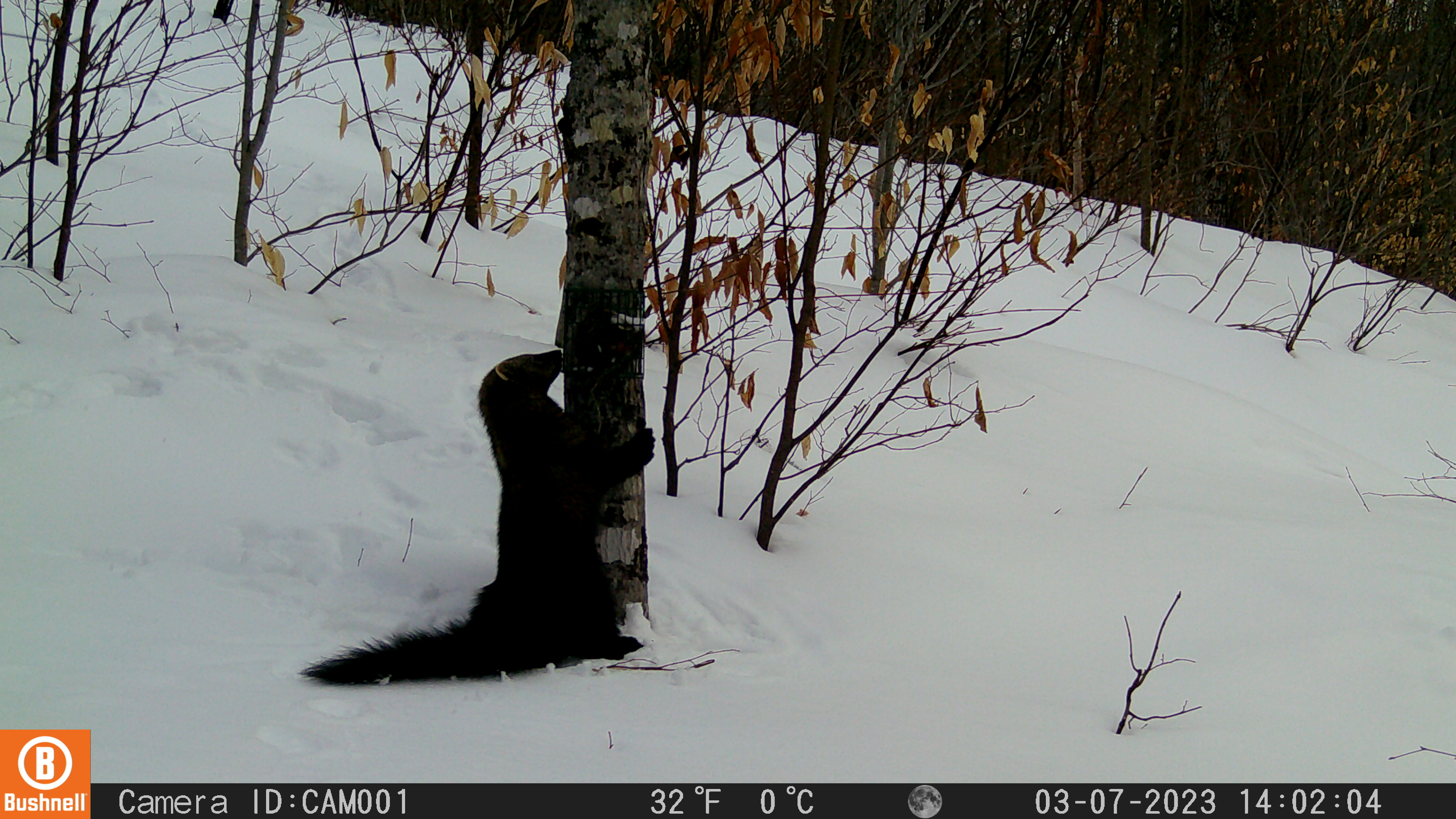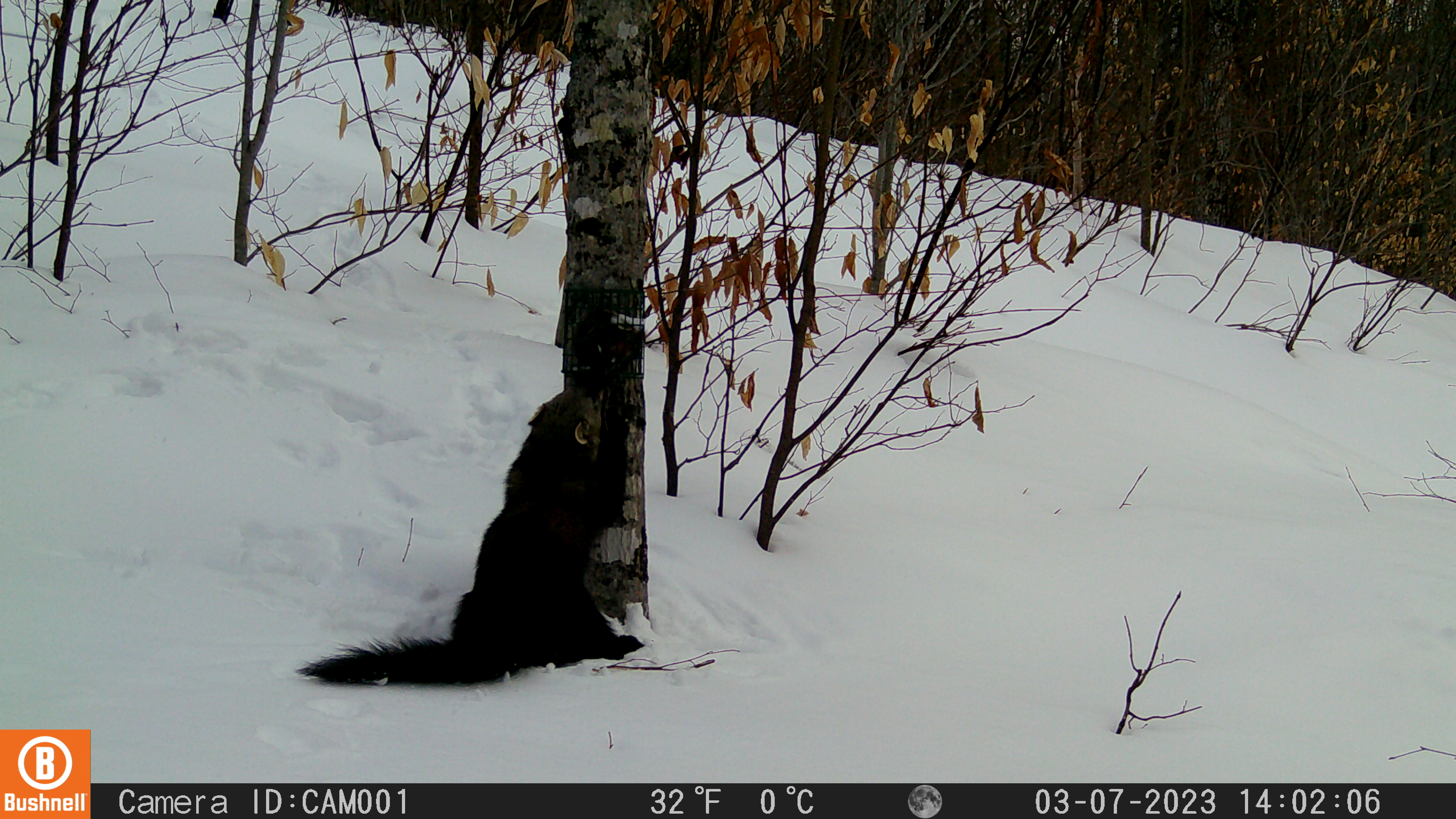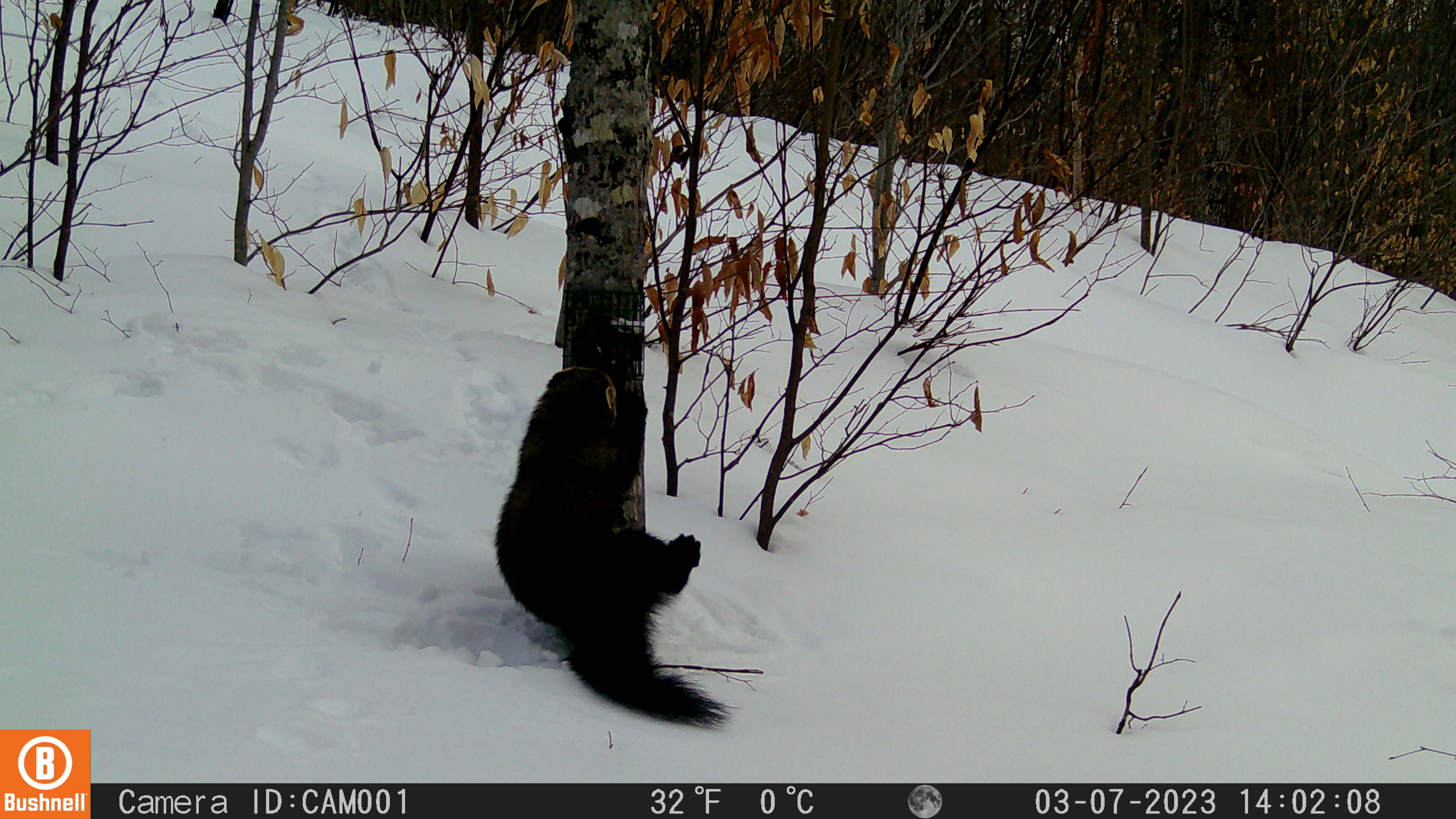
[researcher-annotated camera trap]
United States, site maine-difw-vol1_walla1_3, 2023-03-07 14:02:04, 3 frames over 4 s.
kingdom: Animalia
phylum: Chordata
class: Mammalia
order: Carnivora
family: Mustelidae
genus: Pekania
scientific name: Pekania pennanti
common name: fisher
Fisher (Pekania pennanti).